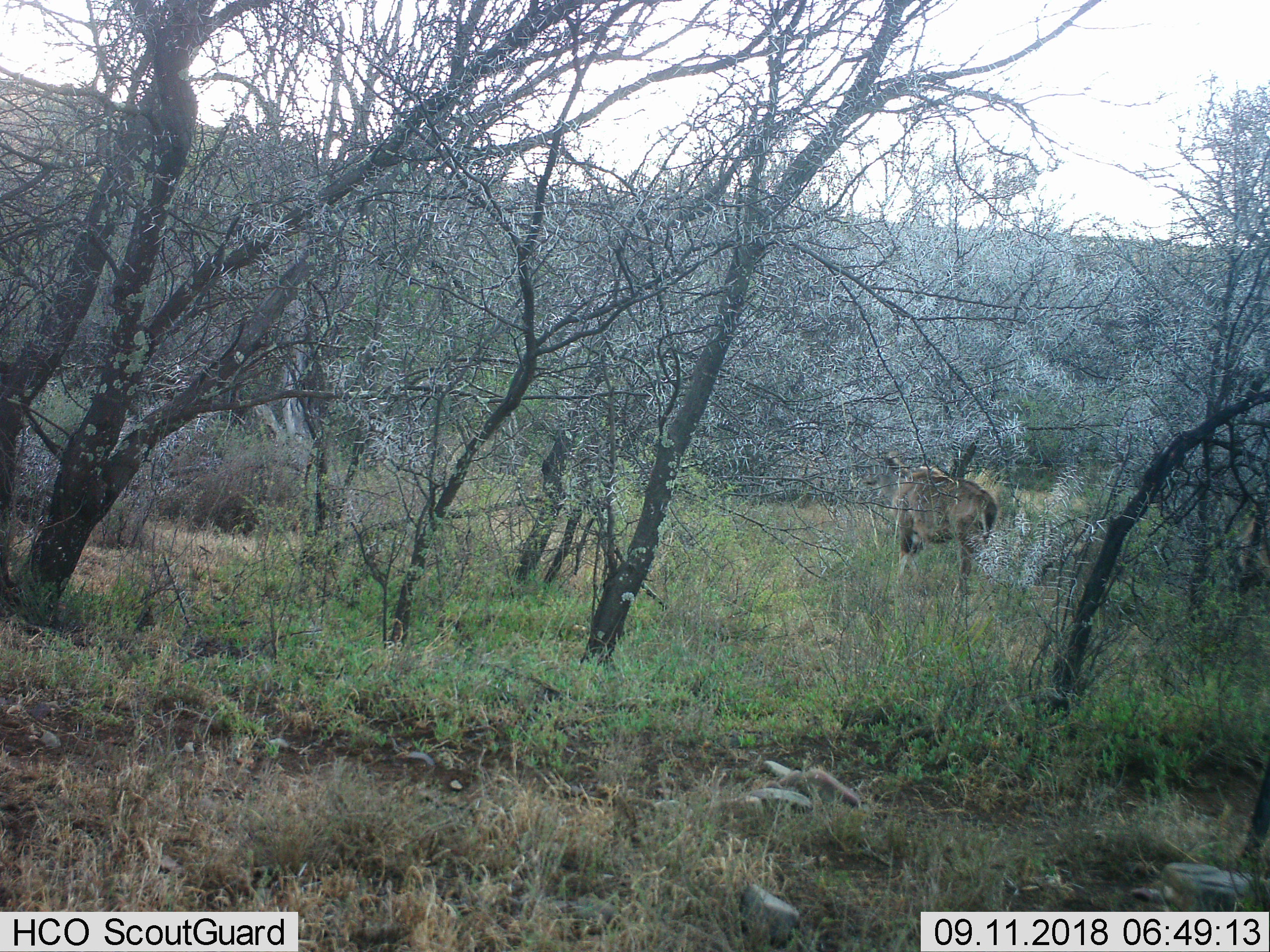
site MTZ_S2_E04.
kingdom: Animalia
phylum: Chordata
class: Mammalia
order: Artiodactyla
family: Bovidae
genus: Tragelaphus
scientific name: Tragelaphus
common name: kudu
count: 1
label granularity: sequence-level